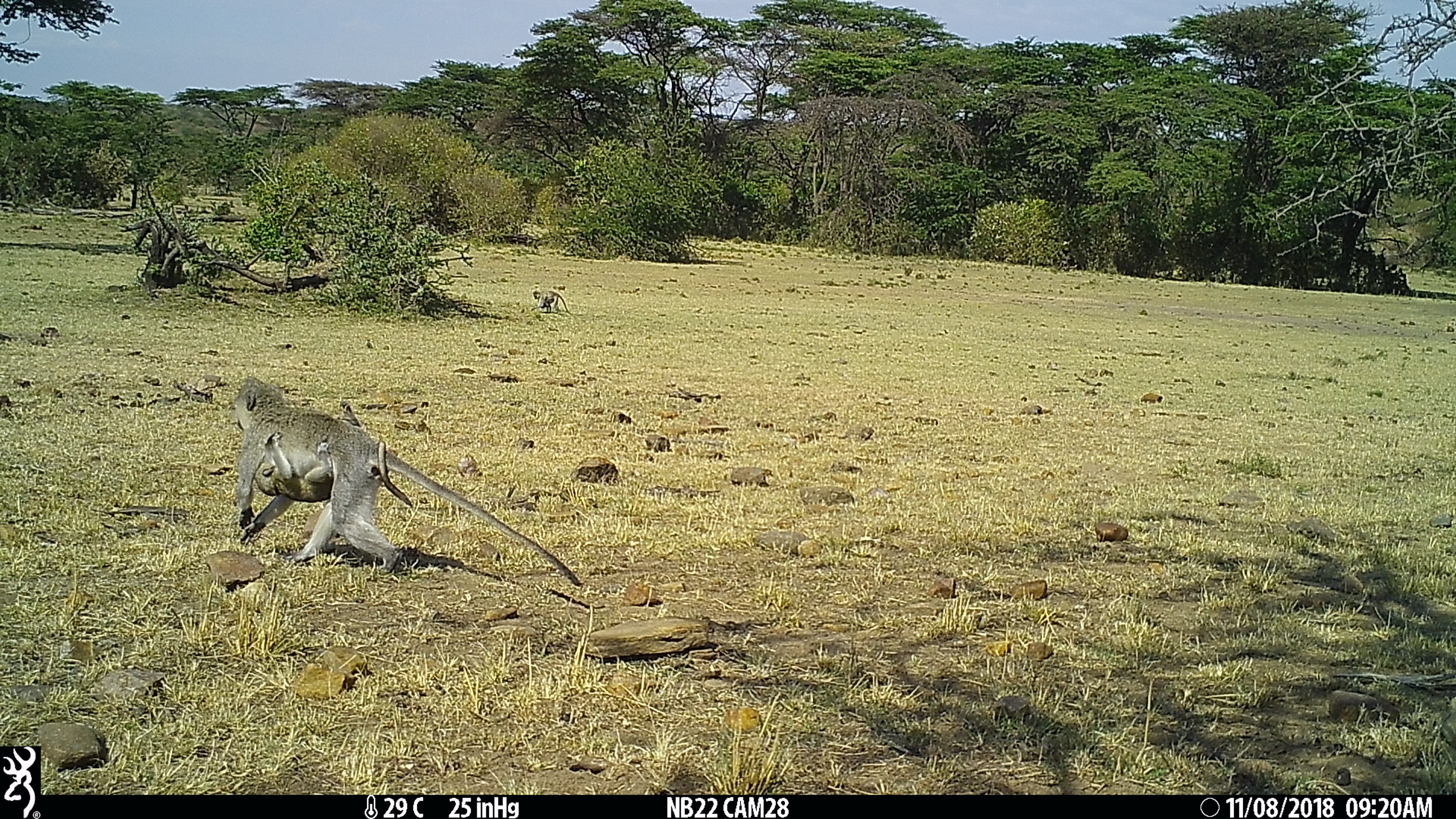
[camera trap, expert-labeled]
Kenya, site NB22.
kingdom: Animalia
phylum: Chordata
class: Mammalia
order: Primates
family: Cercopithecidae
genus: Chlorocebus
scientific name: Chlorocebus pygerythrus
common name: vervet monkey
Vervet monkey (Chlorocebus pygerythrus).